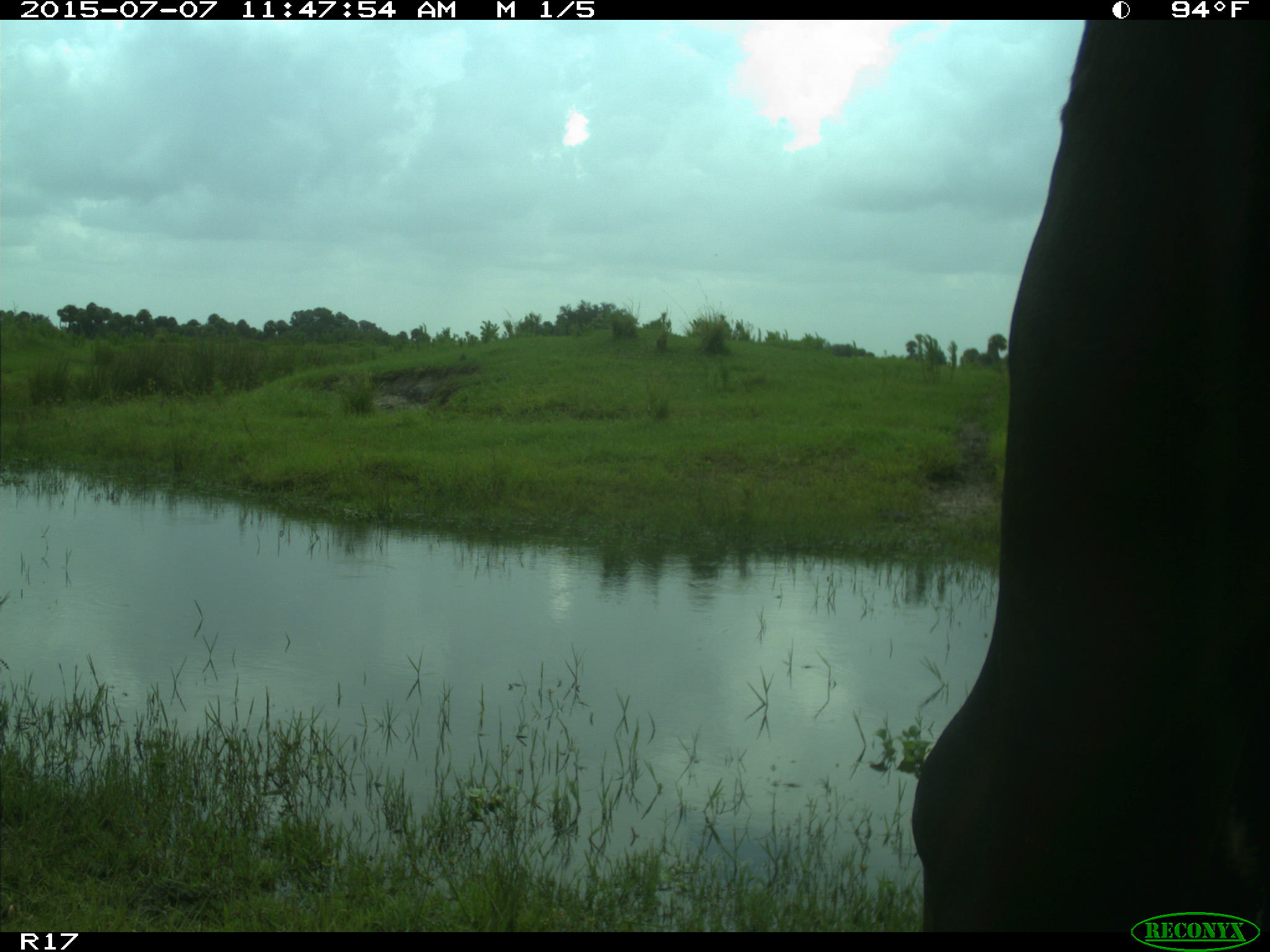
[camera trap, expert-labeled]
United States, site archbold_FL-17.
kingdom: Animalia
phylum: Chordata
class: Mammalia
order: Artiodactyla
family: Bovidae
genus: Bos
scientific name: Bos taurus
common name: domestic cow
Bos taurus (domestic cow).